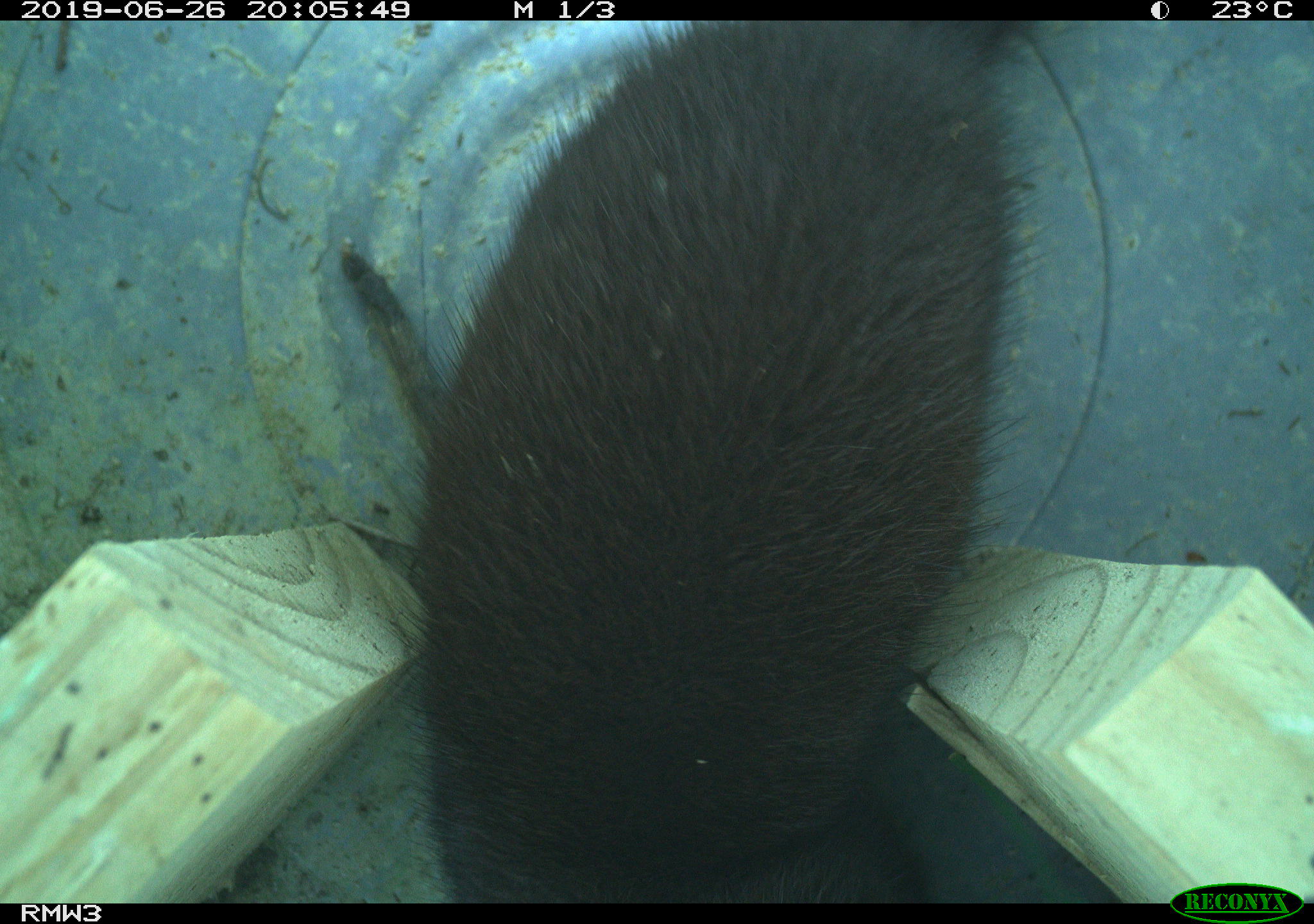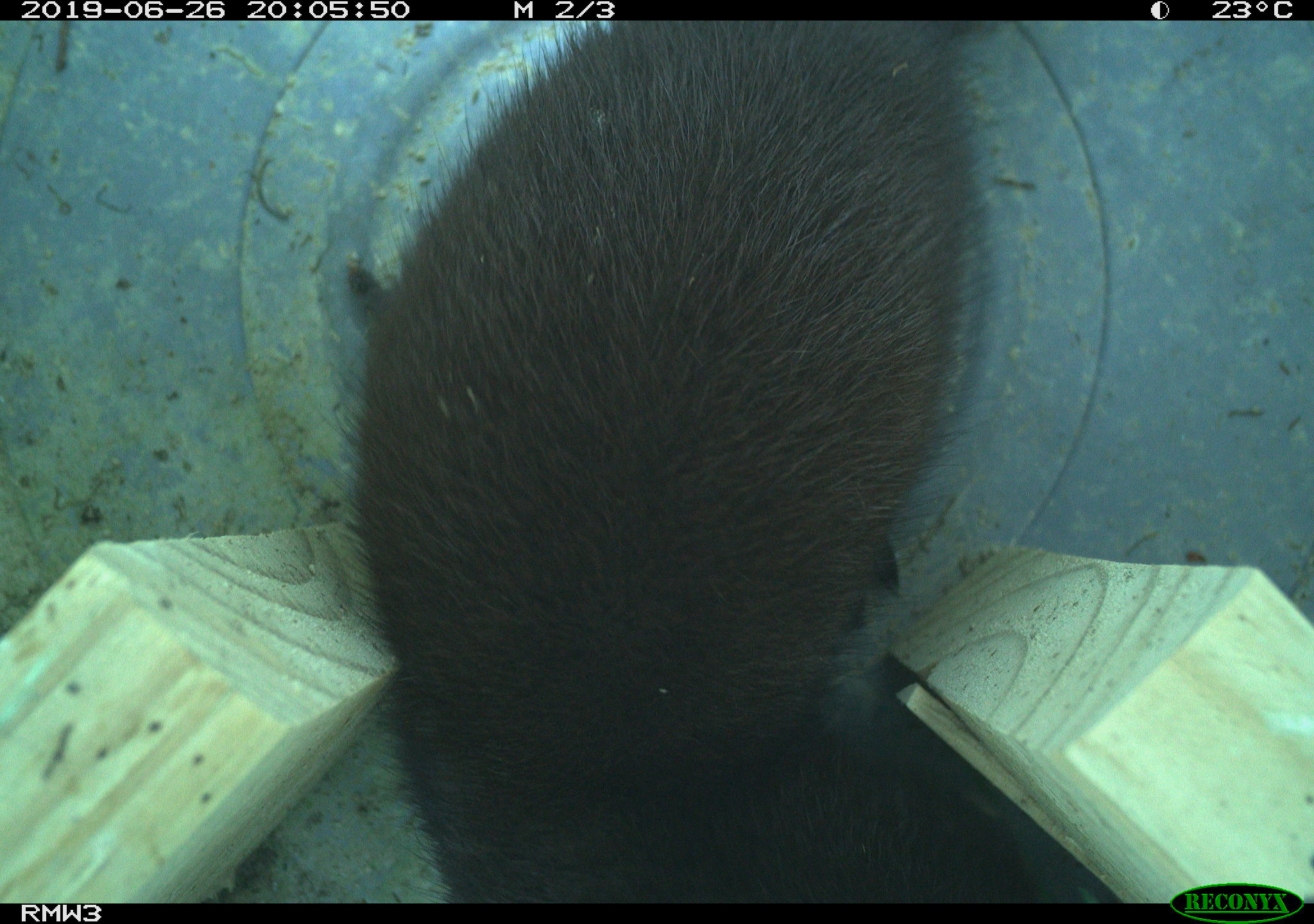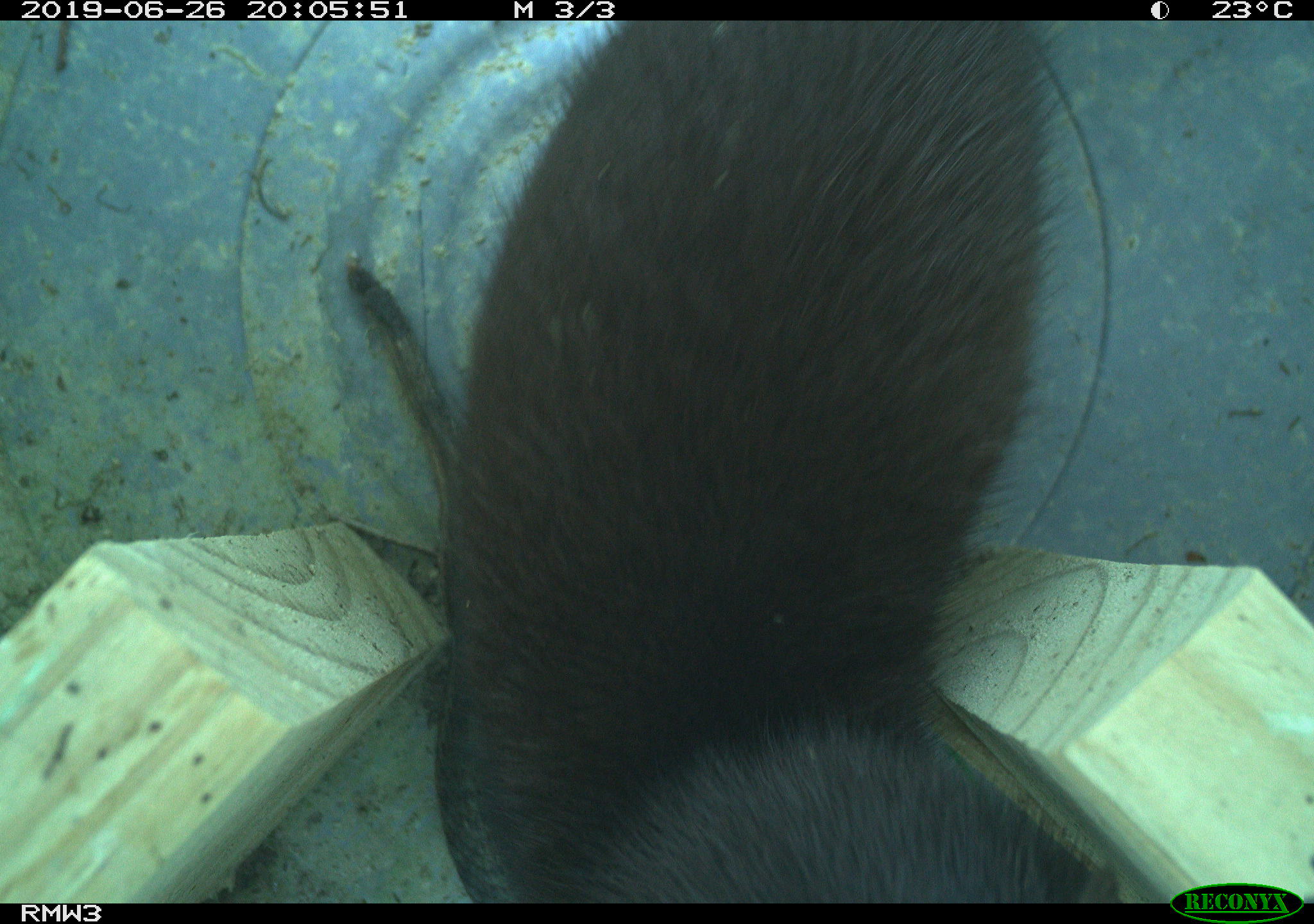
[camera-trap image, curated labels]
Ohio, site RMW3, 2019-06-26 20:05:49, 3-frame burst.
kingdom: Animalia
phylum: Chordata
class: Mammalia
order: Carnivora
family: Mustelidae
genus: Neogale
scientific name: Neogale vison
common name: american mink